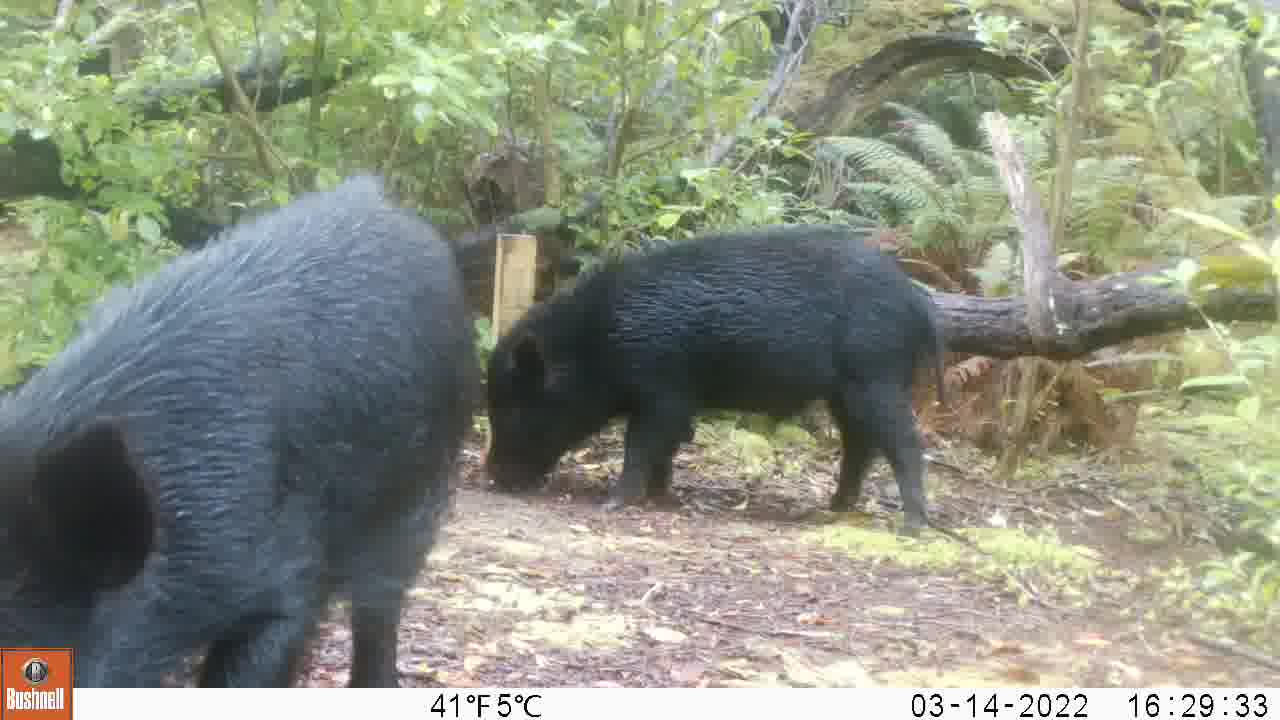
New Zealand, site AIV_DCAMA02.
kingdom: Animalia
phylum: Chordata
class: Mammalia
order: Artiodactyla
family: Suidae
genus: Sus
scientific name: Sus scrofa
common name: pig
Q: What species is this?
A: Pig (Sus scrofa).